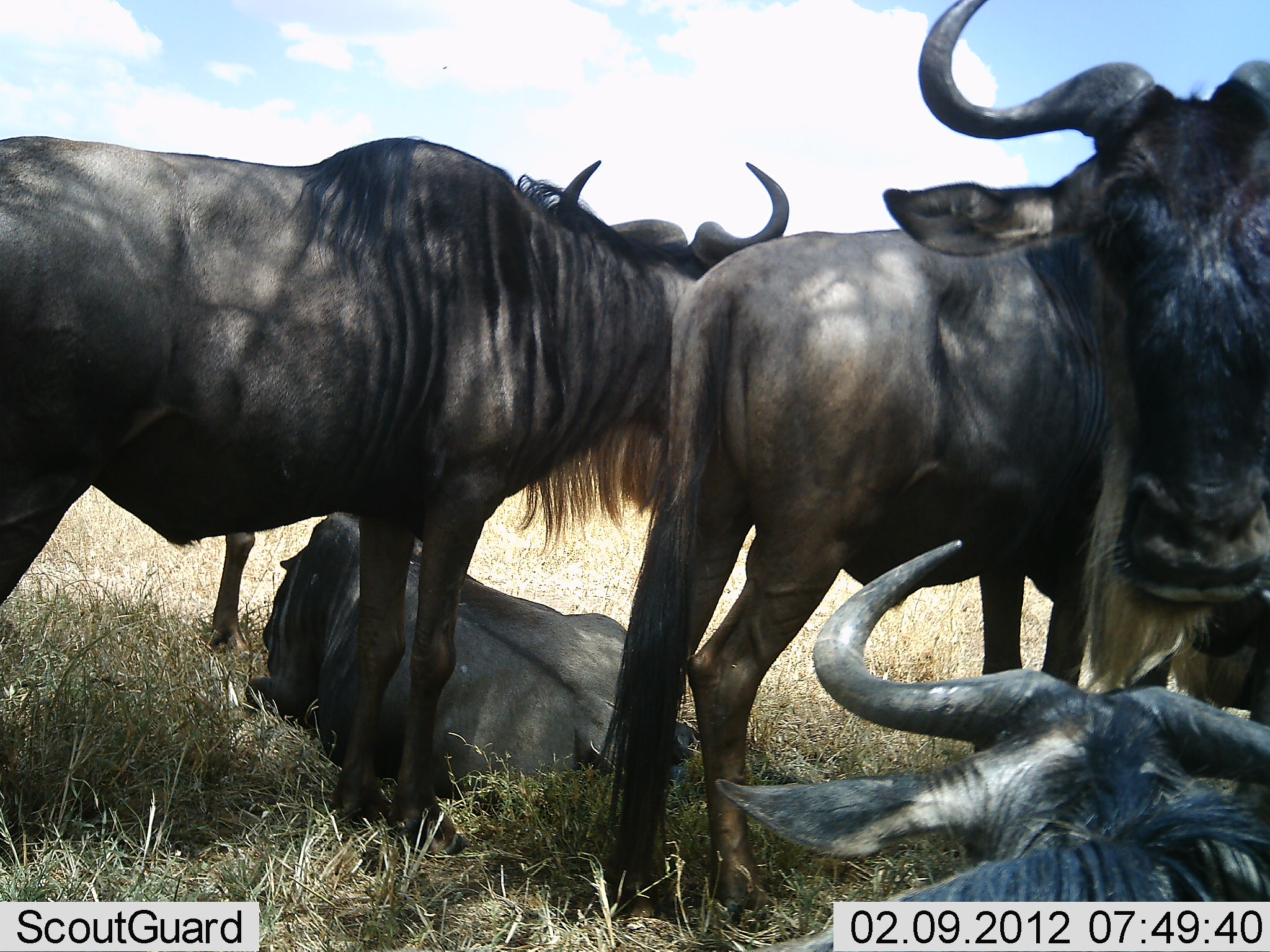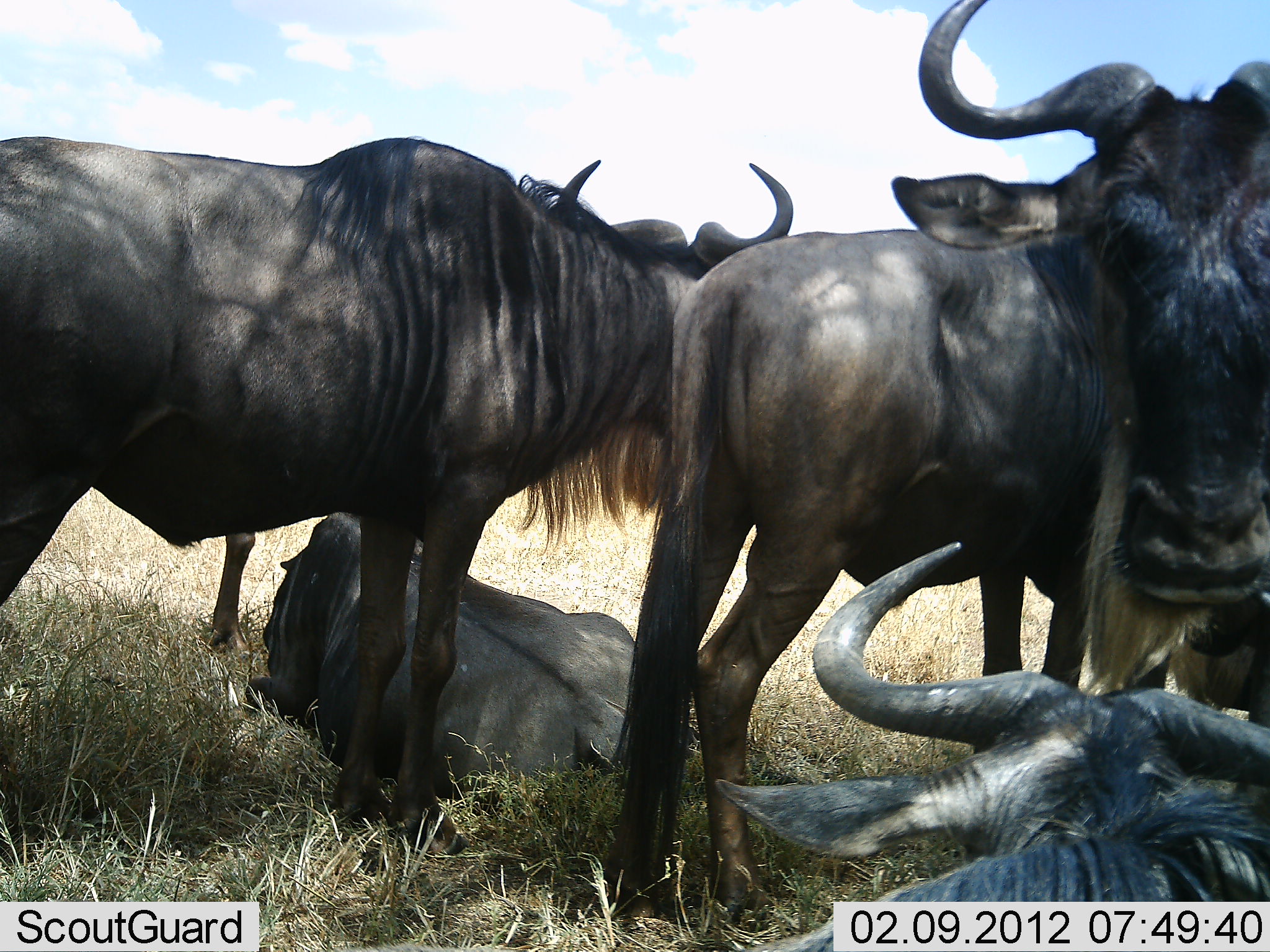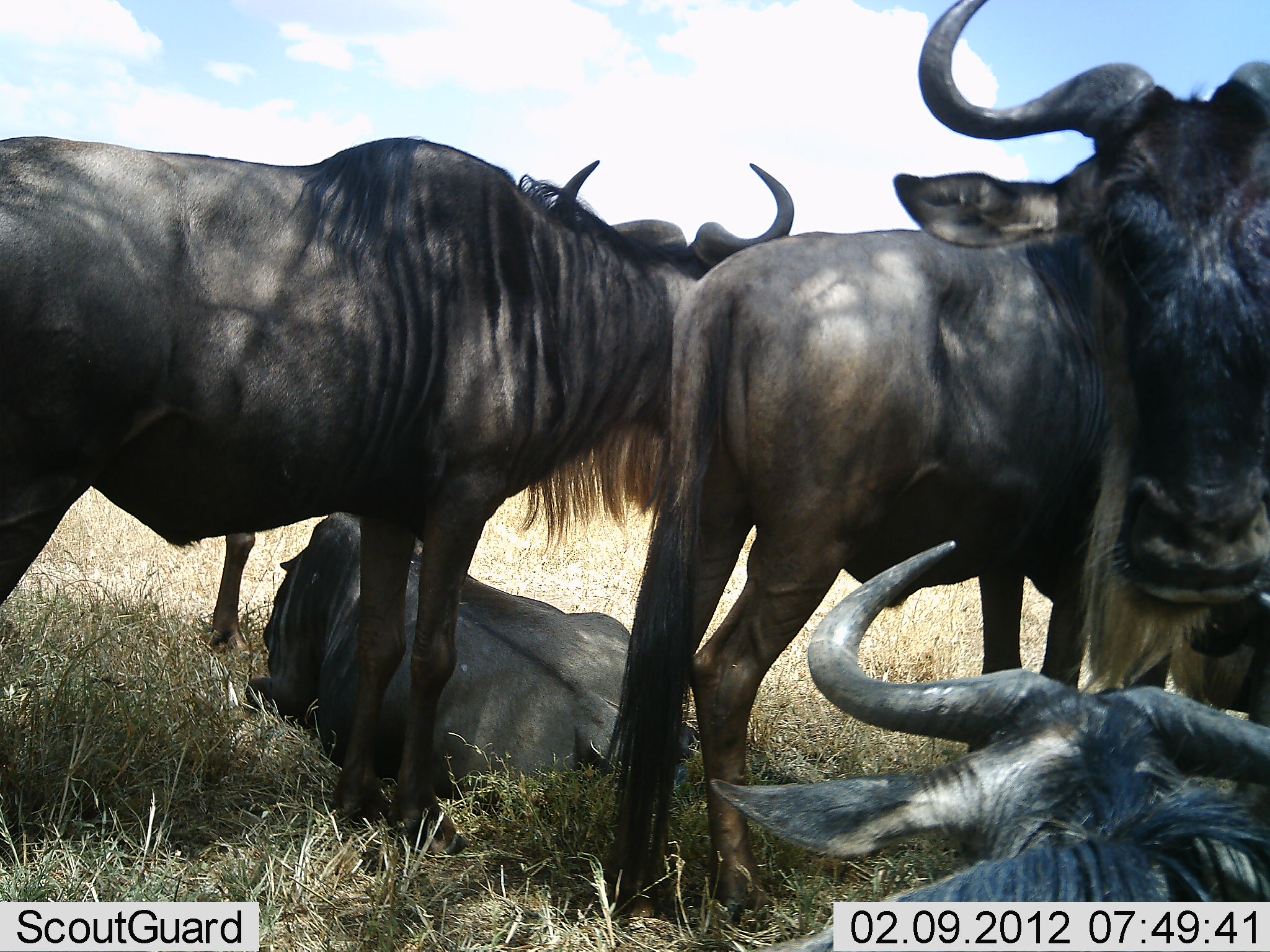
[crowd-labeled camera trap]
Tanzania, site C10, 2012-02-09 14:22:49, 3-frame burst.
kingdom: Animalia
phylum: Chordata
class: Mammalia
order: Artiodactyla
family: Bovidae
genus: Connochaetes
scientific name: Connochaetes taurinus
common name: blue wildebeest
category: wildebeest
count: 5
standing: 100%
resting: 100%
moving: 0%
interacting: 0%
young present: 0%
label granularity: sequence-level